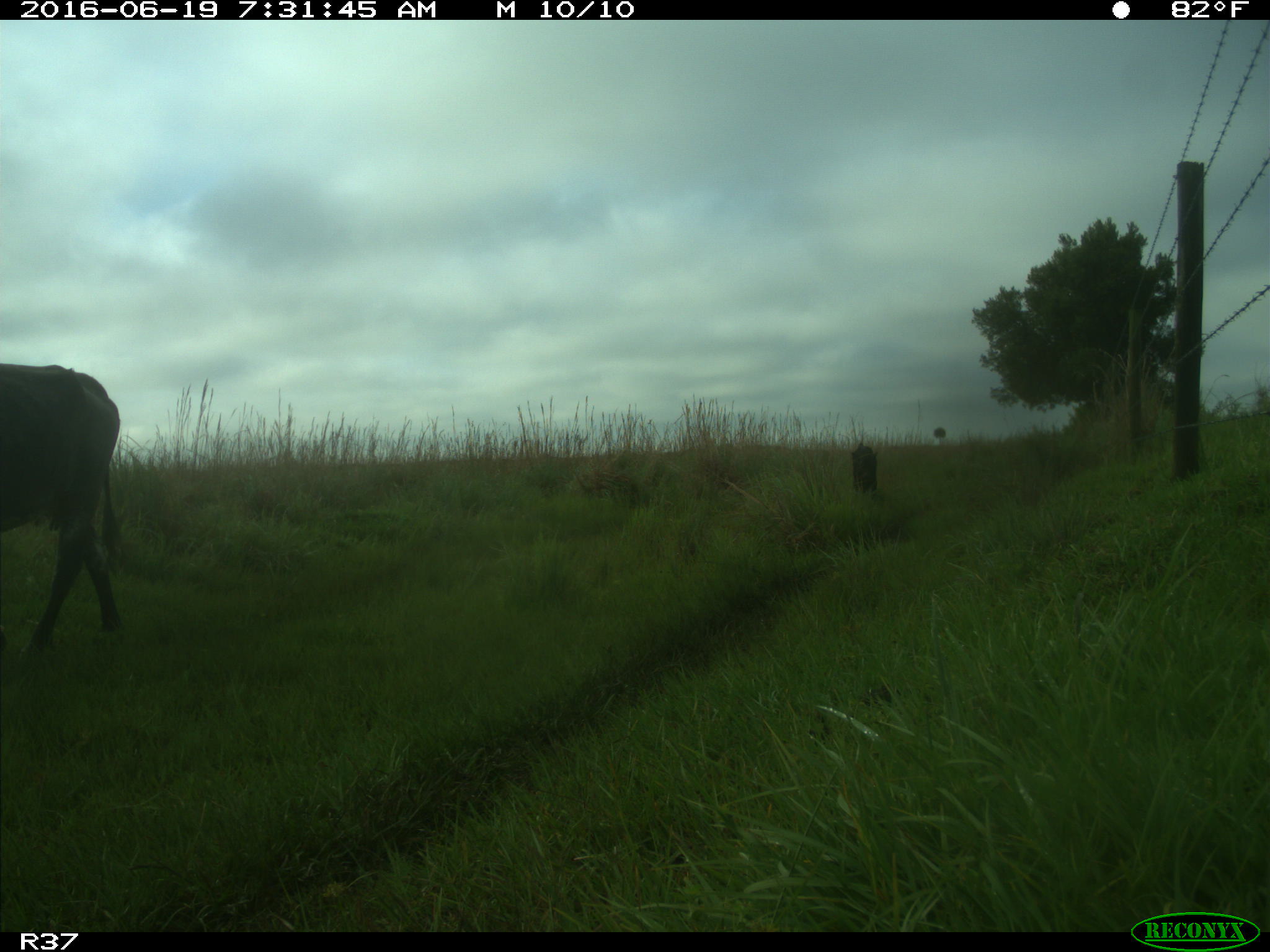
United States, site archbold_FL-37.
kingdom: Animalia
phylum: Chordata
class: Mammalia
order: Artiodactyla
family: Bovidae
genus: Bos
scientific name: Bos taurus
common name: domestic cow